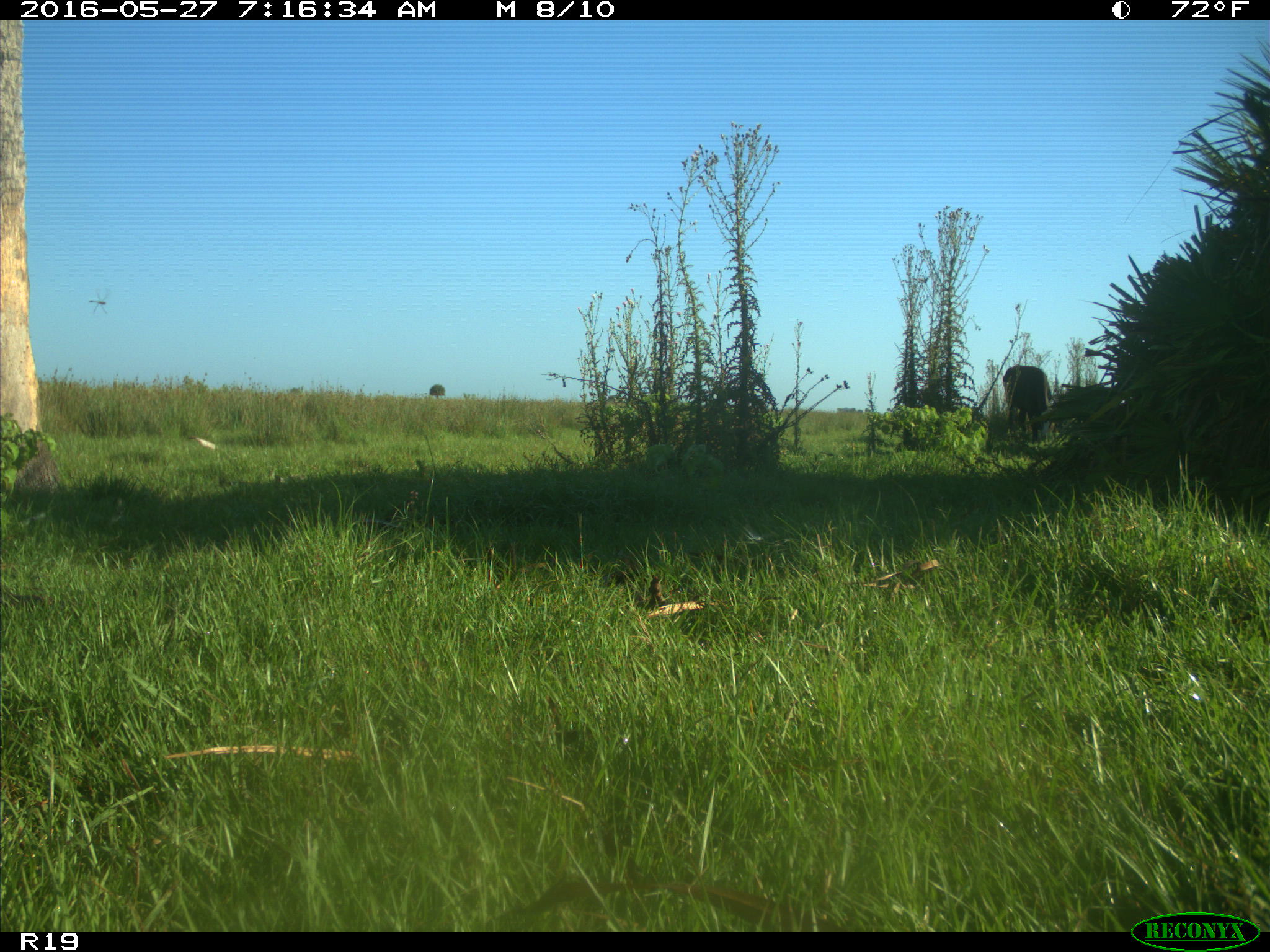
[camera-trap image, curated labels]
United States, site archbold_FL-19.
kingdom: Animalia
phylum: Chordata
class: Mammalia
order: Artiodactyla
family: Bovidae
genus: Bos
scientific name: Bos taurus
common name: domestic cow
Bos taurus (domestic cow).